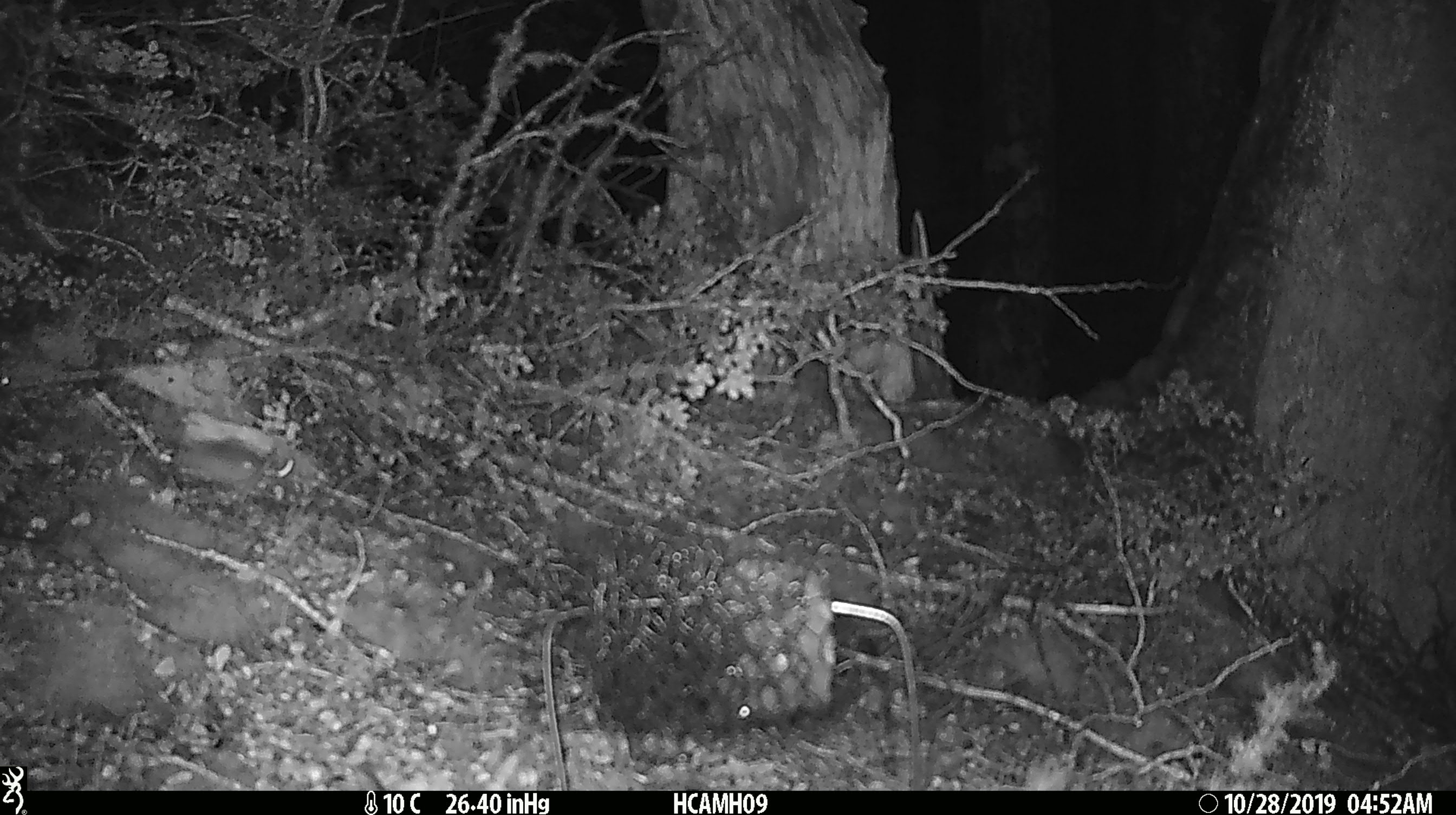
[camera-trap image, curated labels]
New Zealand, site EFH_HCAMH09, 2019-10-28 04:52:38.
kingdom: Animalia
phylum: Chordata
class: Mammalia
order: Rodentia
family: Muridae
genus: Mus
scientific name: Mus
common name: mouse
Mouse (Mus).